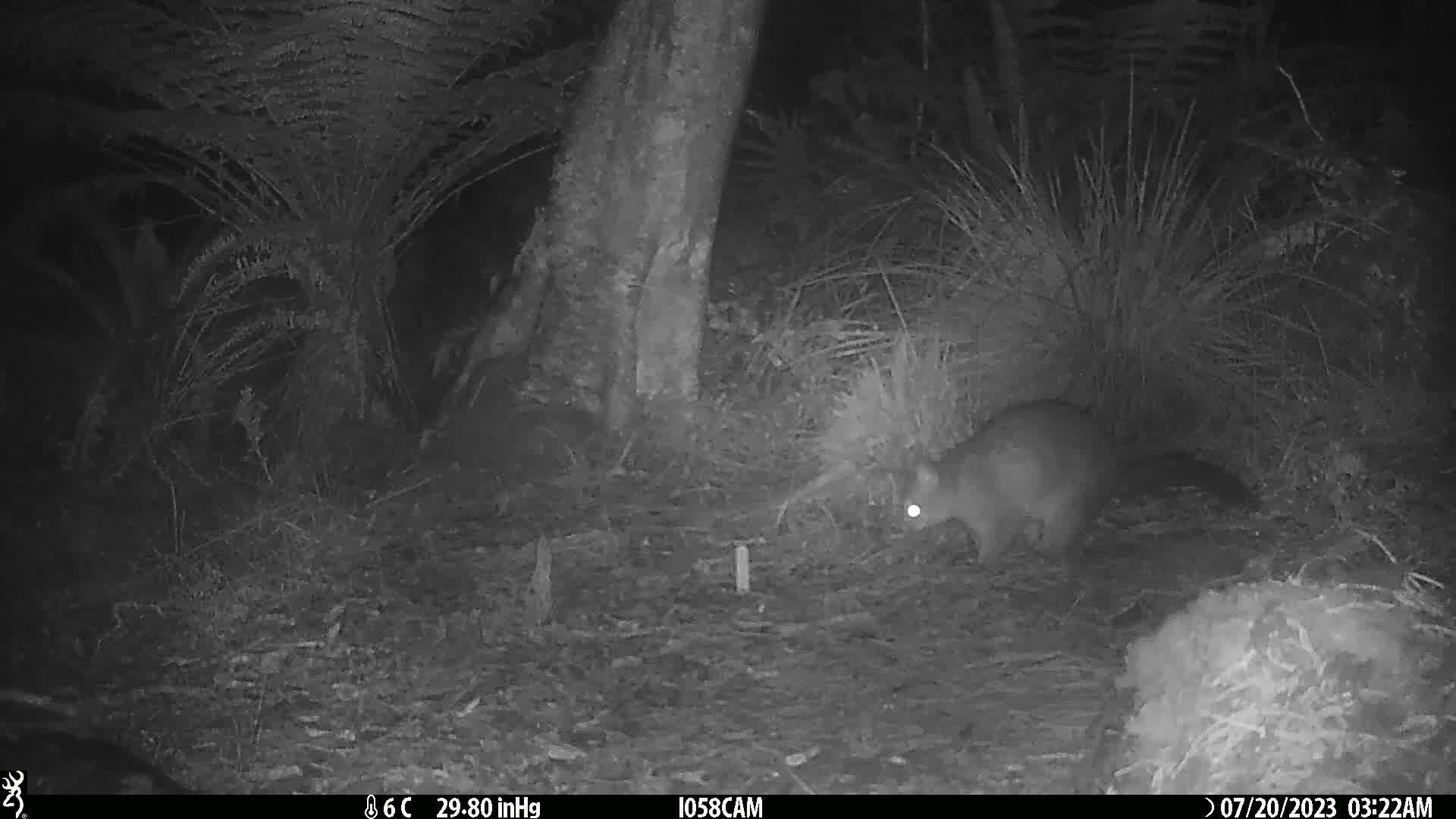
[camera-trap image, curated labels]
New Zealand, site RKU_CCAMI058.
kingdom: Animalia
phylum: Chordata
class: Mammalia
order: Diprotodontia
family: Phalangeridae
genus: Trichosurus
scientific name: Trichosurus vulpecula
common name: common brushtail possum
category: possum